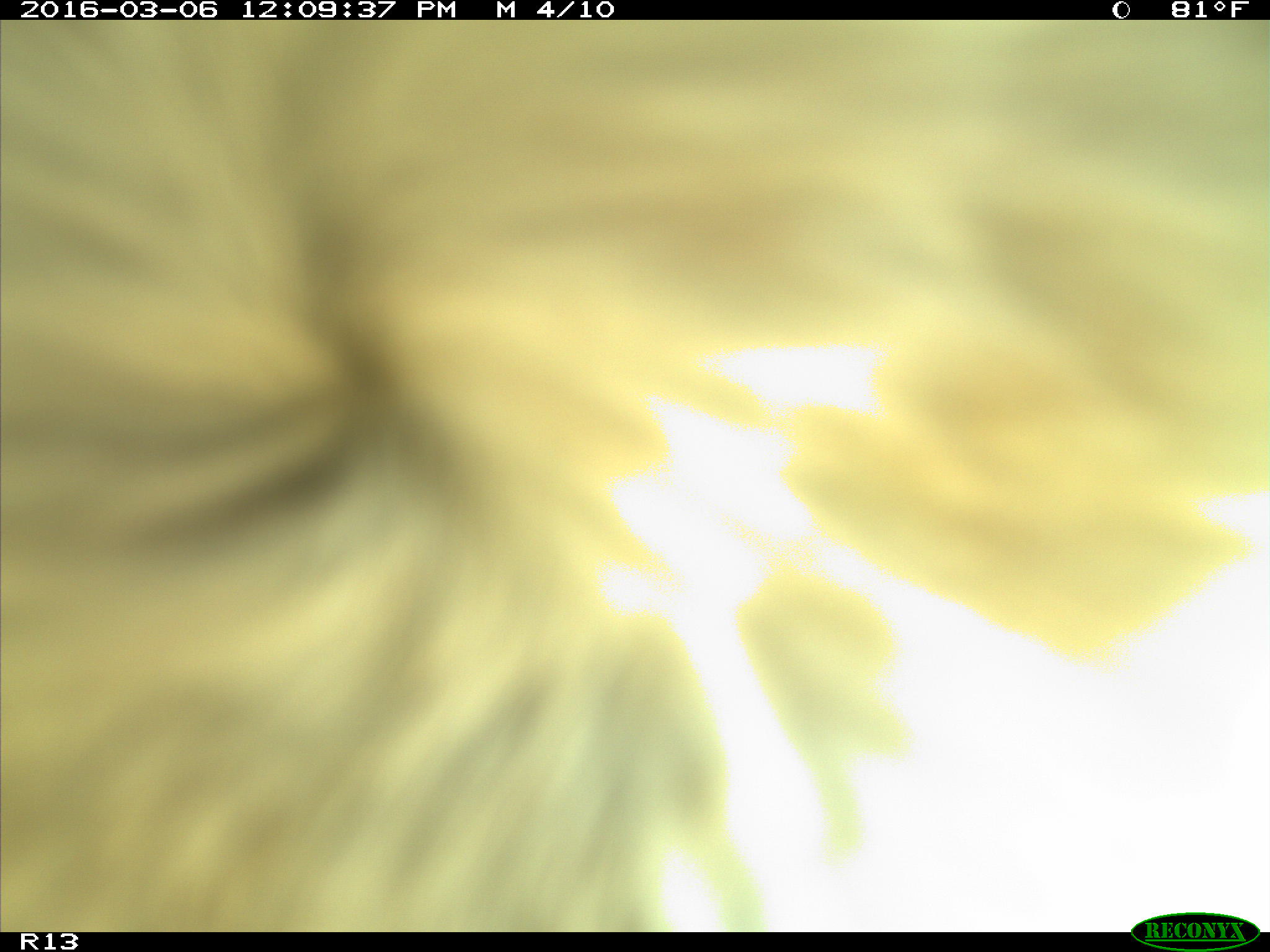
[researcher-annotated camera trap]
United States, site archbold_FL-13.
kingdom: Animalia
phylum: Chordata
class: Mammalia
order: Artiodactyla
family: Bovidae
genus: Bos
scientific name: Bos taurus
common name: domestic cow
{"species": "Bos taurus (domestic cow)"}